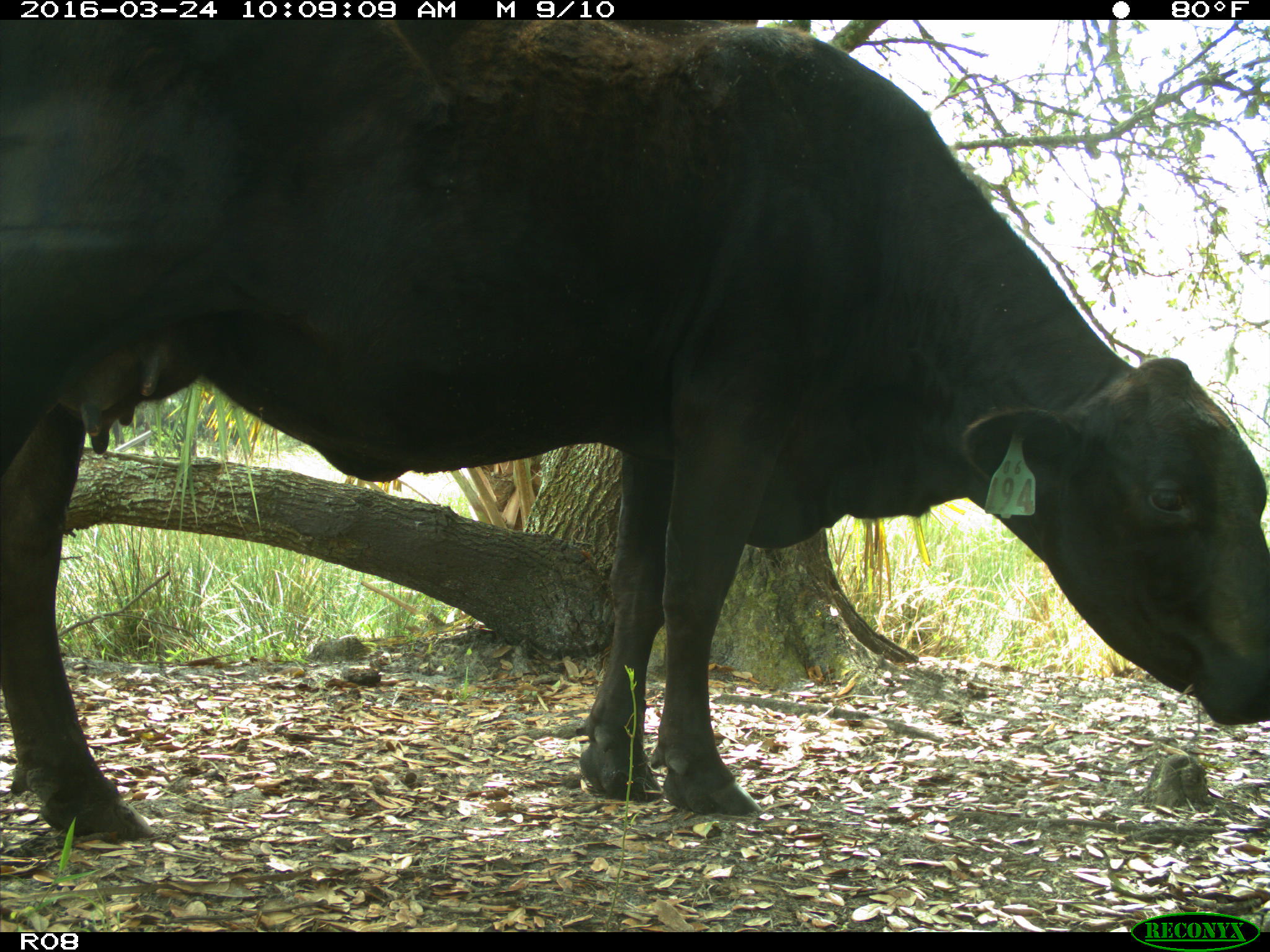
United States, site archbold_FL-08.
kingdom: Animalia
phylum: Chordata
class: Mammalia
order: Artiodactyla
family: Bovidae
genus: Bos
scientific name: Bos taurus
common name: domestic cow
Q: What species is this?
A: Bos taurus (domestic cow).